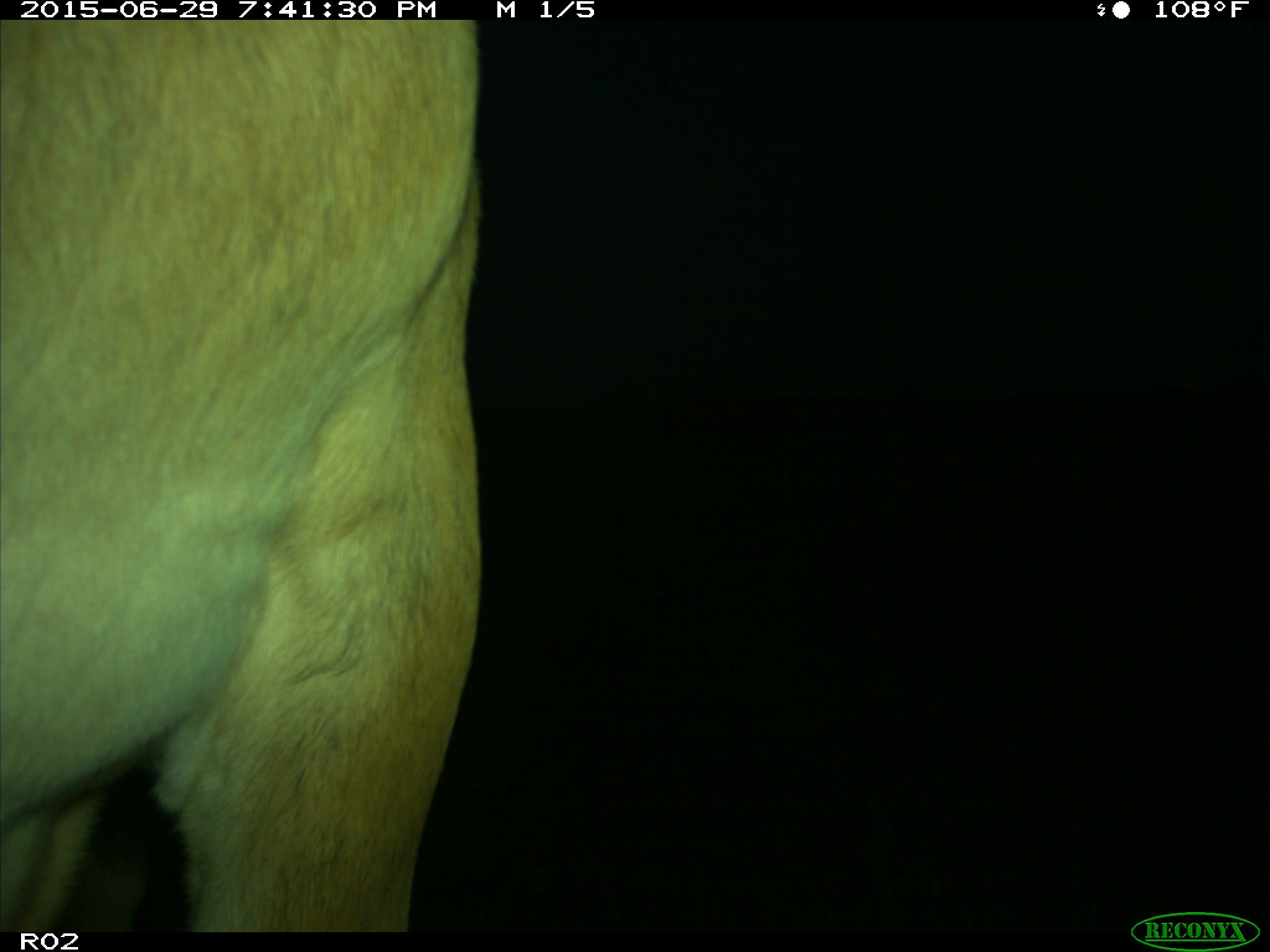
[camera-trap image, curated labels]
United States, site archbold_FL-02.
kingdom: Animalia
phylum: Chordata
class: Mammalia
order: Artiodactyla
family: Bovidae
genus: Bos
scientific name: Bos taurus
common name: domestic cow